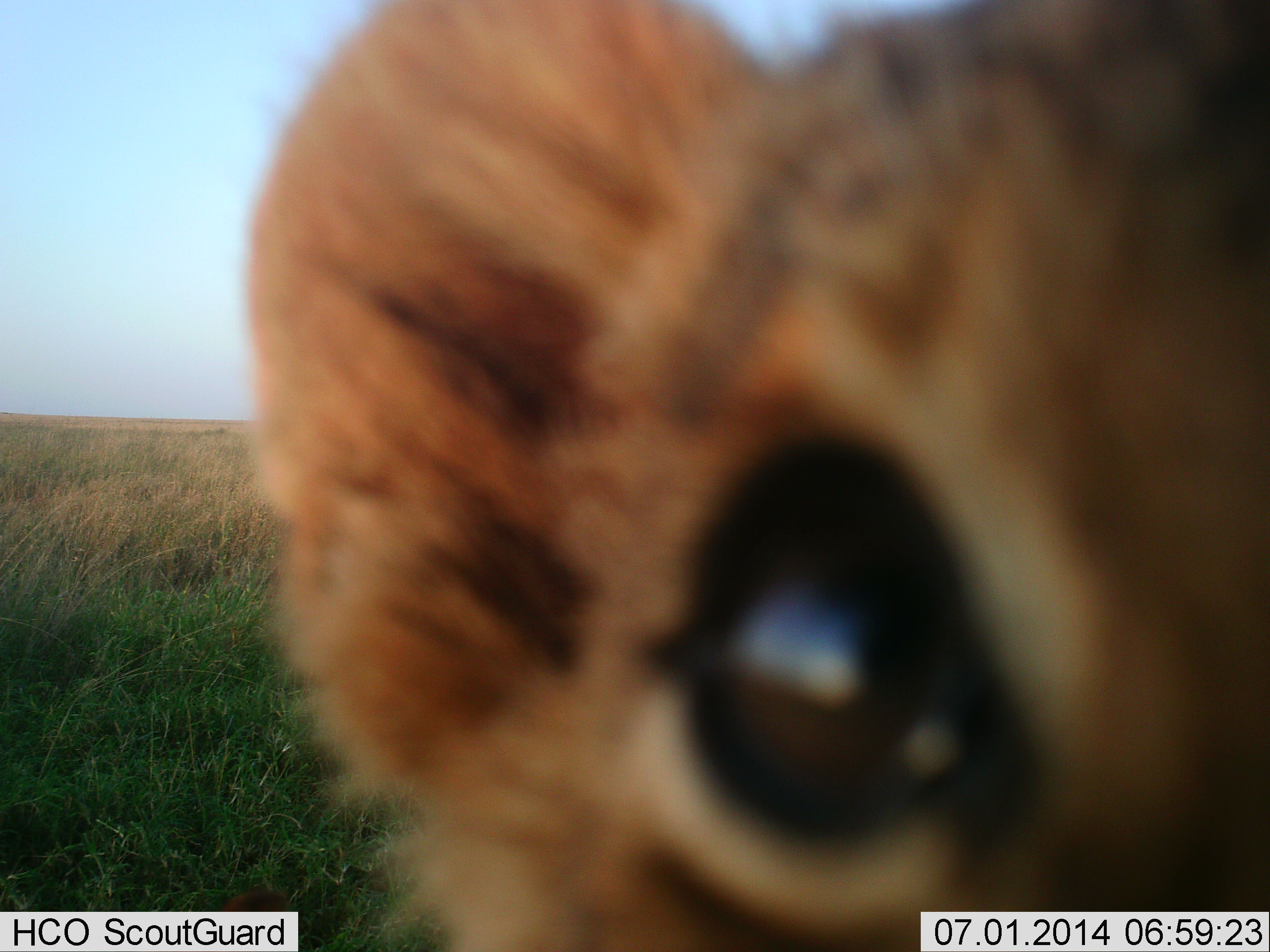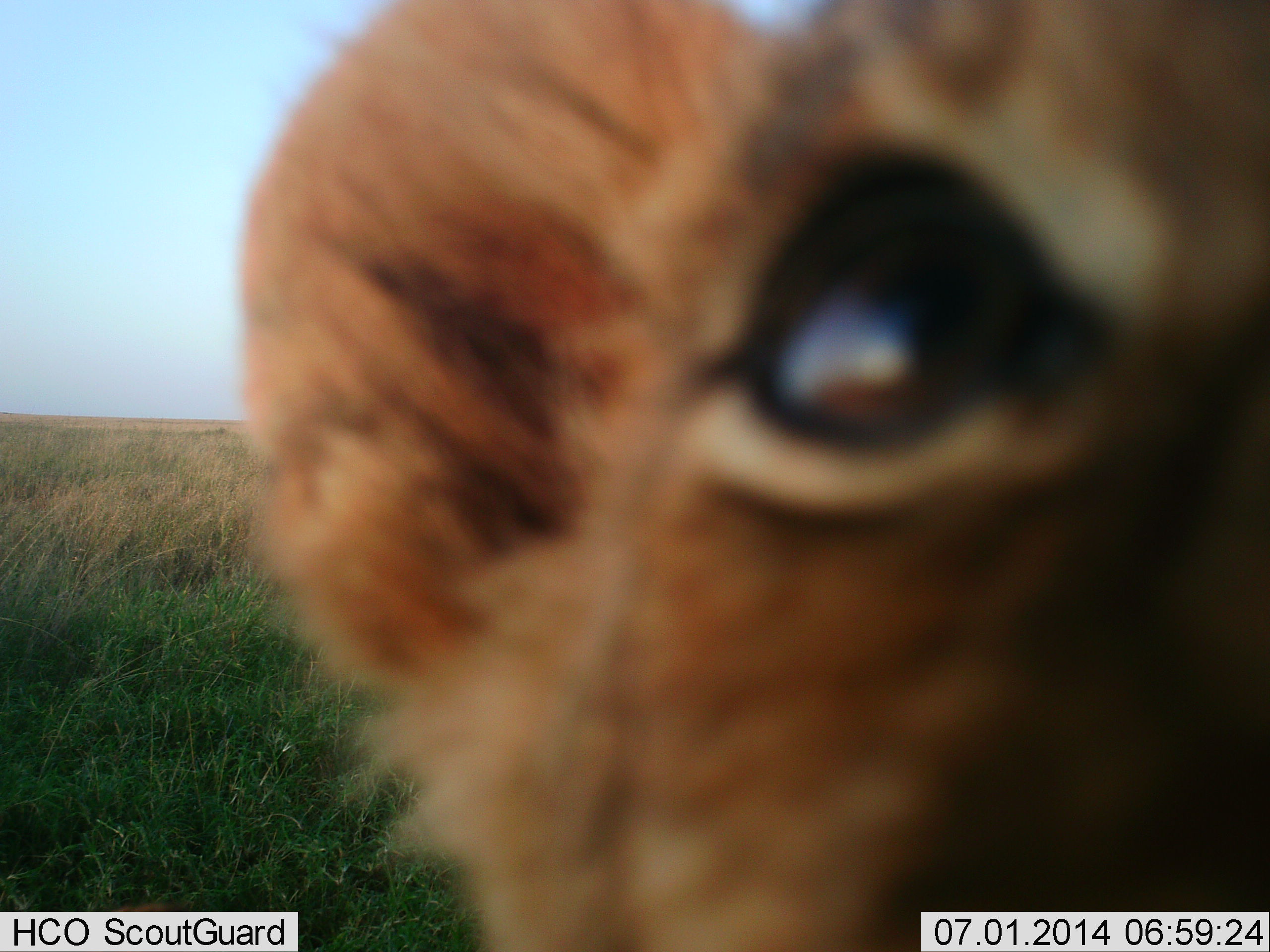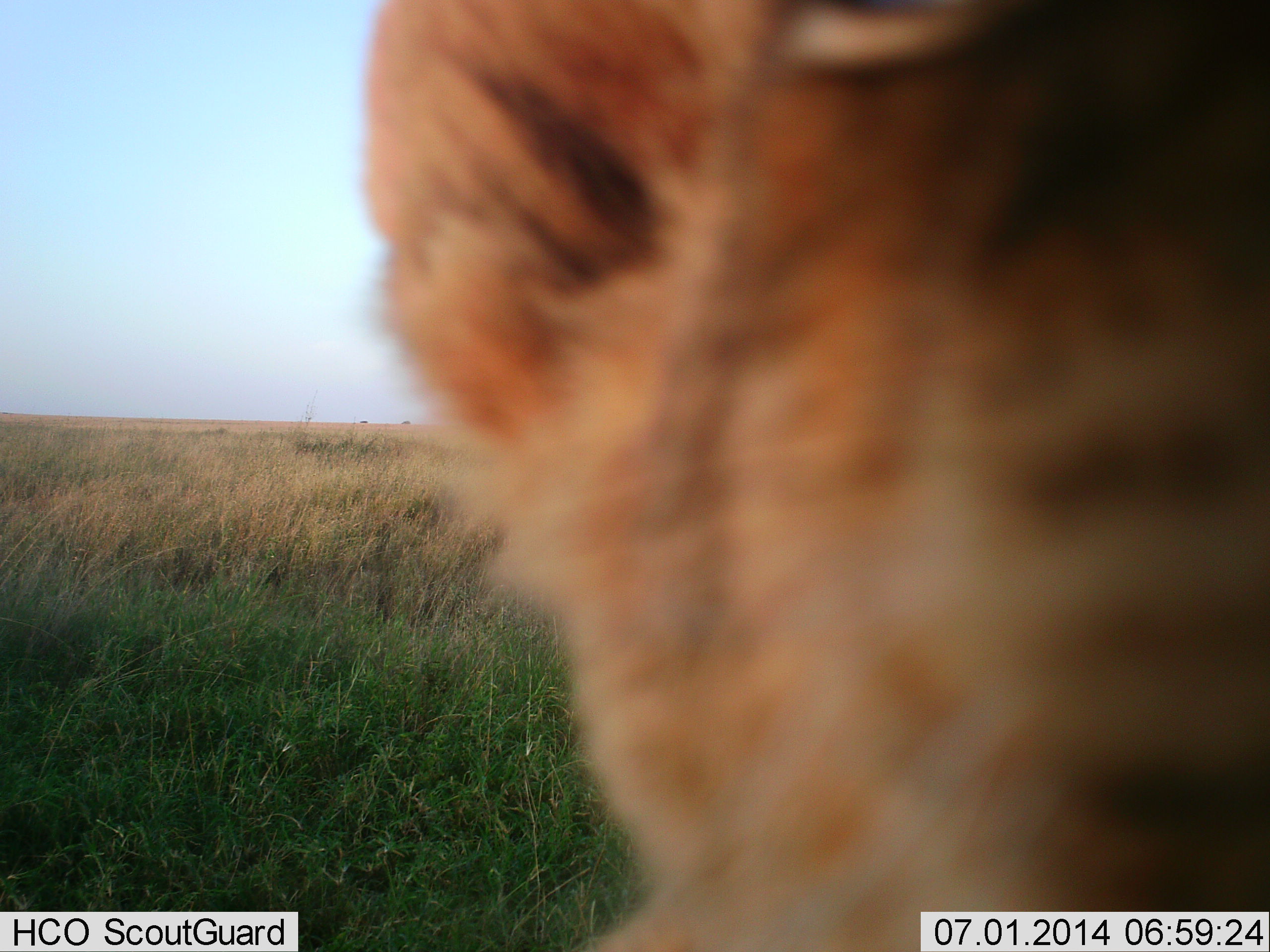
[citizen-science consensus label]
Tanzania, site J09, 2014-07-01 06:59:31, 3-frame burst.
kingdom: Animalia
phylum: Chordata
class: Mammalia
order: Carnivora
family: Felidae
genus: Panthera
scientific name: Panthera leo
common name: lion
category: lionfemale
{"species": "lionfemale (lion) (Panthera leo)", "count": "1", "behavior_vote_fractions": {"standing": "20%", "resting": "0%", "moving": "0%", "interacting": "80%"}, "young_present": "80%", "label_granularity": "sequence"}